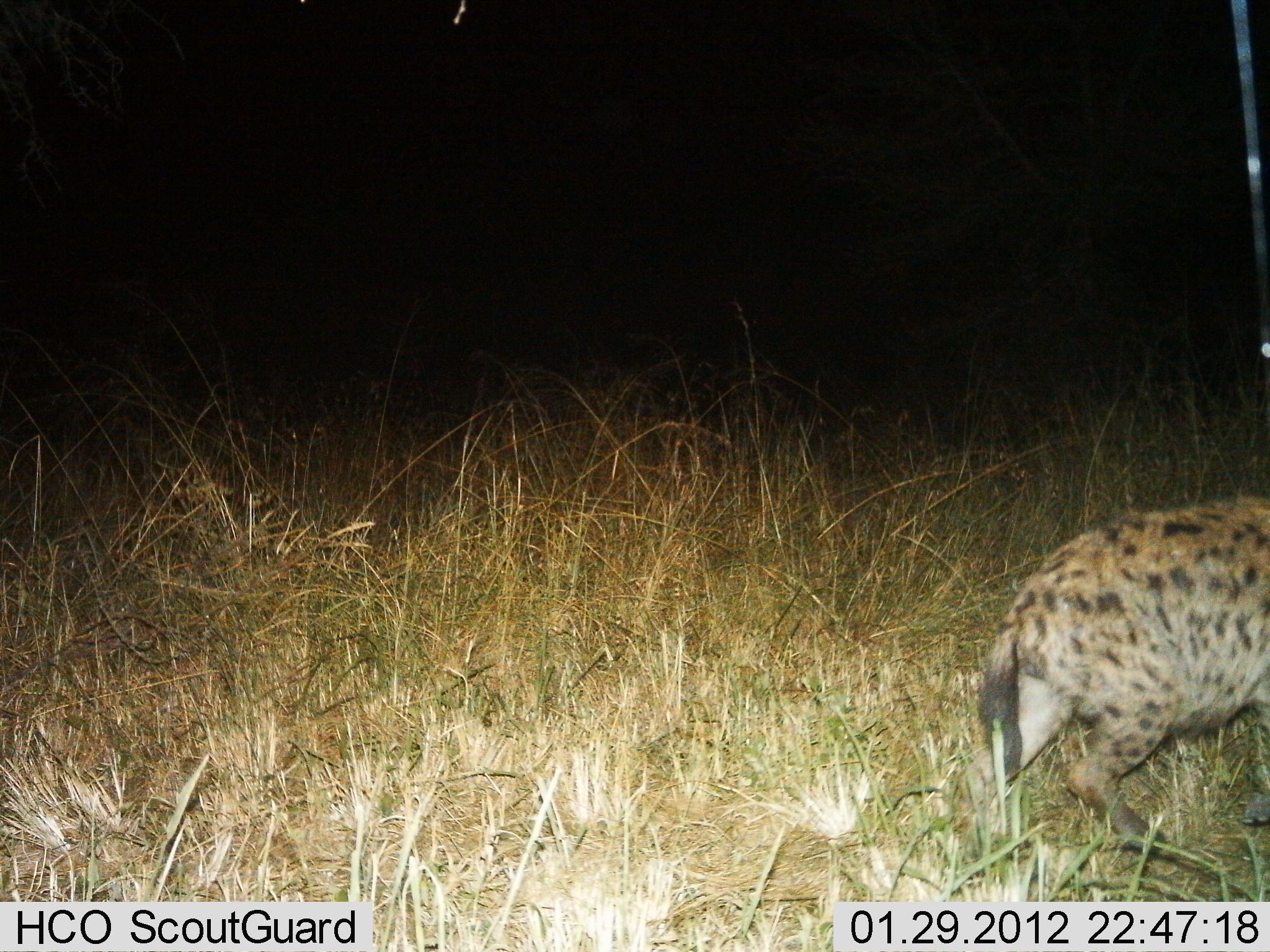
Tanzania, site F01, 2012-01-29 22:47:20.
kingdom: Animalia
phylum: Chordata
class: Mammalia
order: Carnivora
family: Hyaenidae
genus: Crocuta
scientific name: Crocuta crocuta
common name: spotted hyena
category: hyenaspotted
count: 1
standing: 10%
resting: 0%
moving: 90%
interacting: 0%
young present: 0%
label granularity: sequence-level